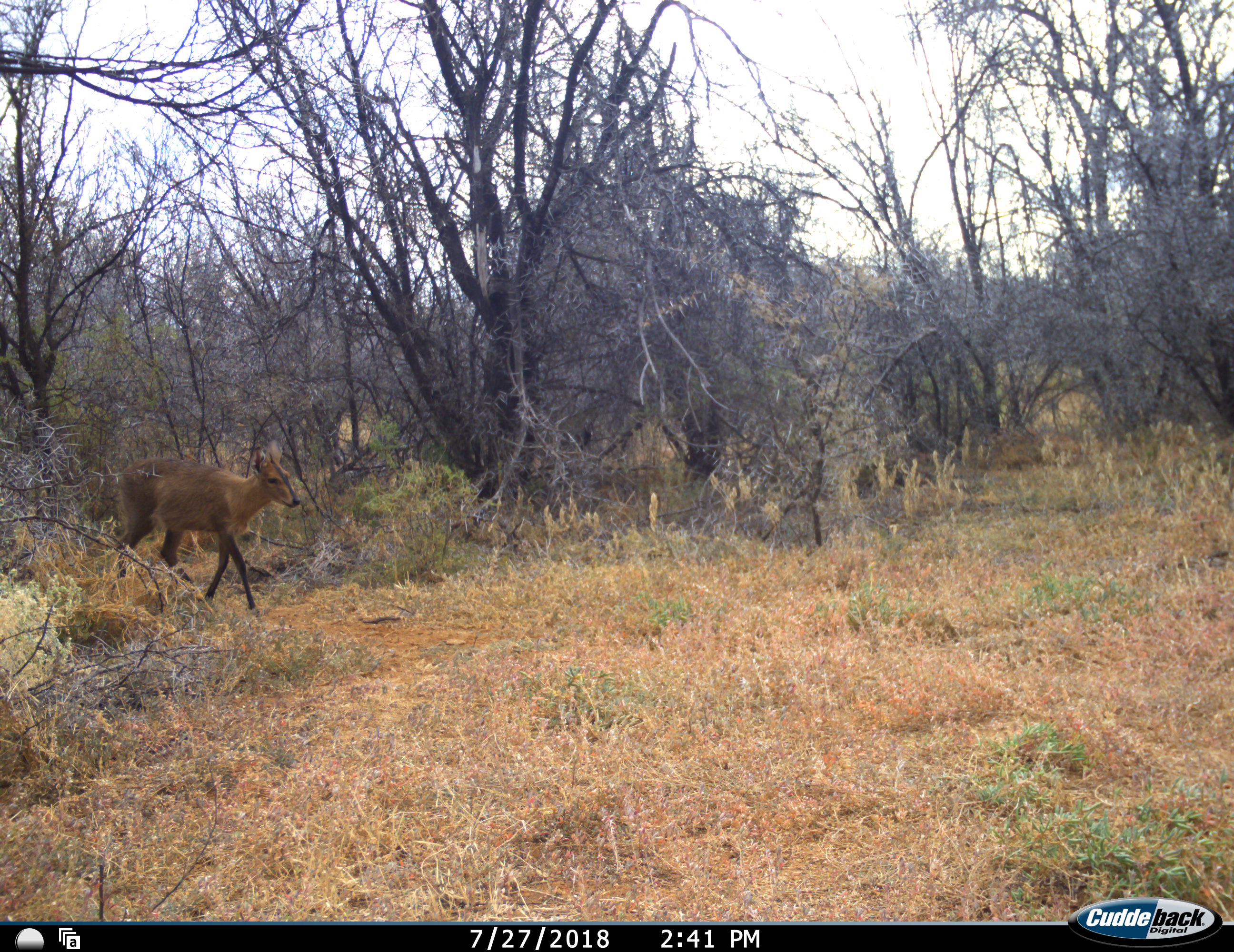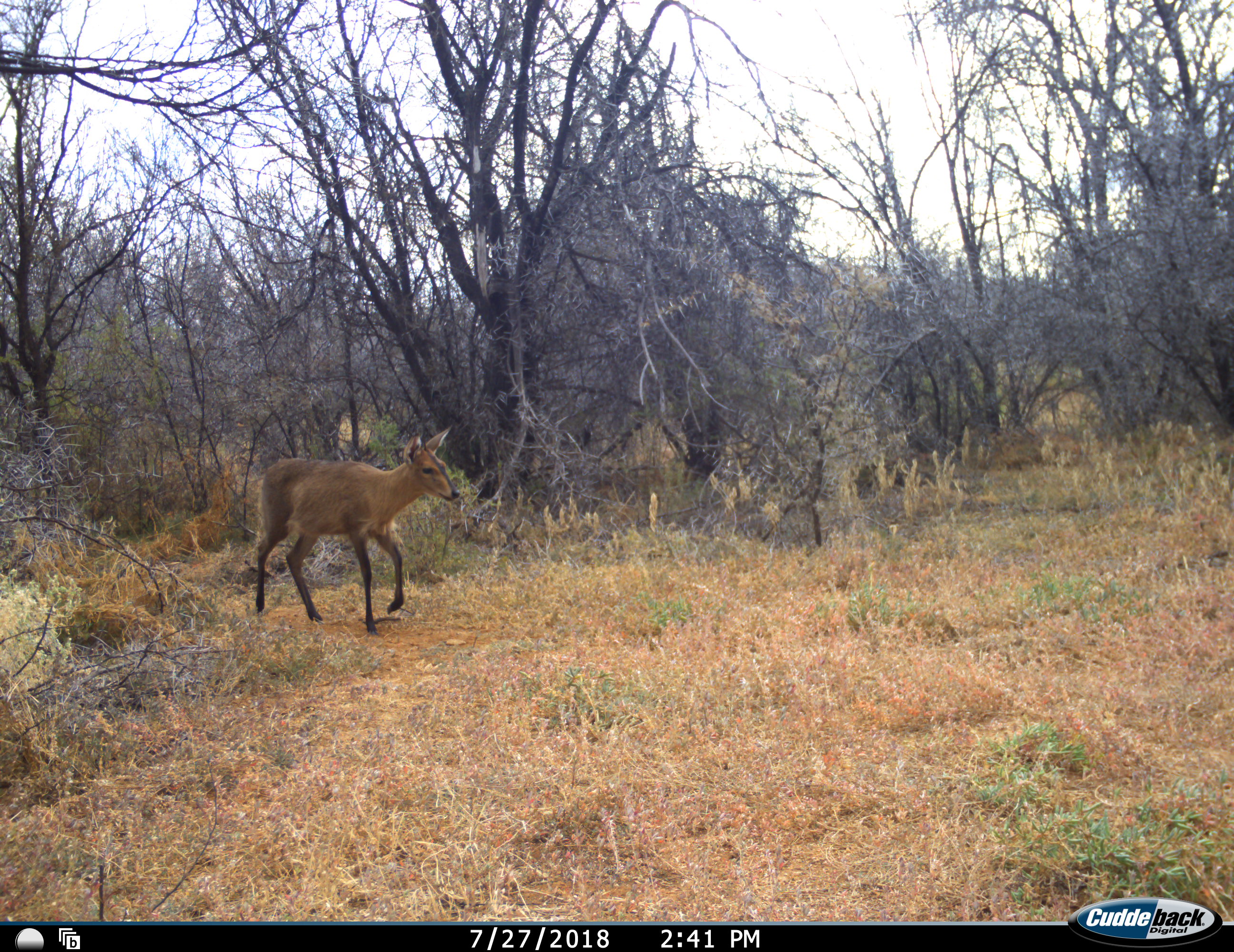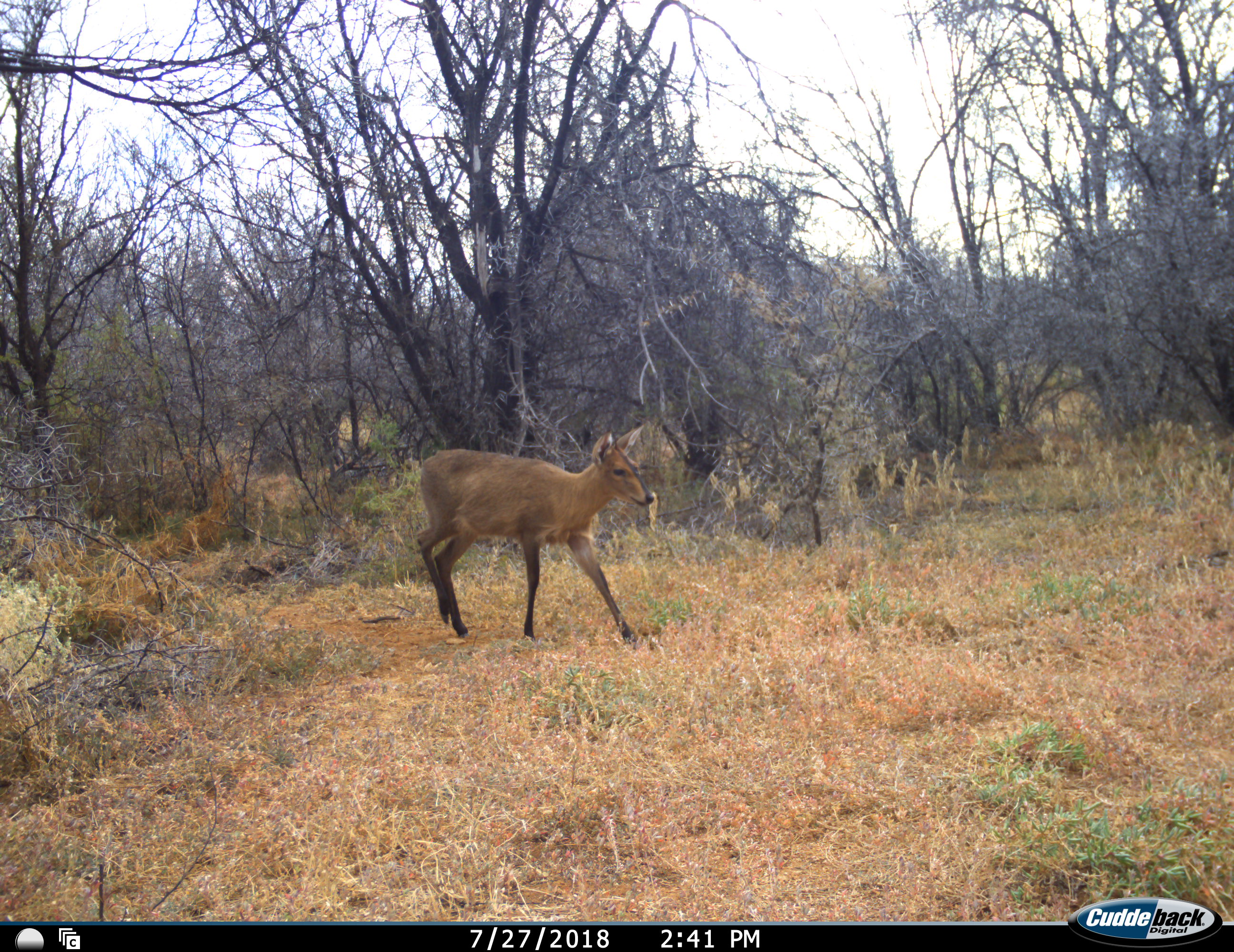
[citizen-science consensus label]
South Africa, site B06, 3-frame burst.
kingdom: Animalia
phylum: Chordata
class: Mammalia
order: Artiodactyla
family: Bovidae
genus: Sylvicapra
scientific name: Sylvicapra grimmia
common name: common grey duiker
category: duikercommongrey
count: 1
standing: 0%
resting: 0%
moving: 100%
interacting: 0%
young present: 0%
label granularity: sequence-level